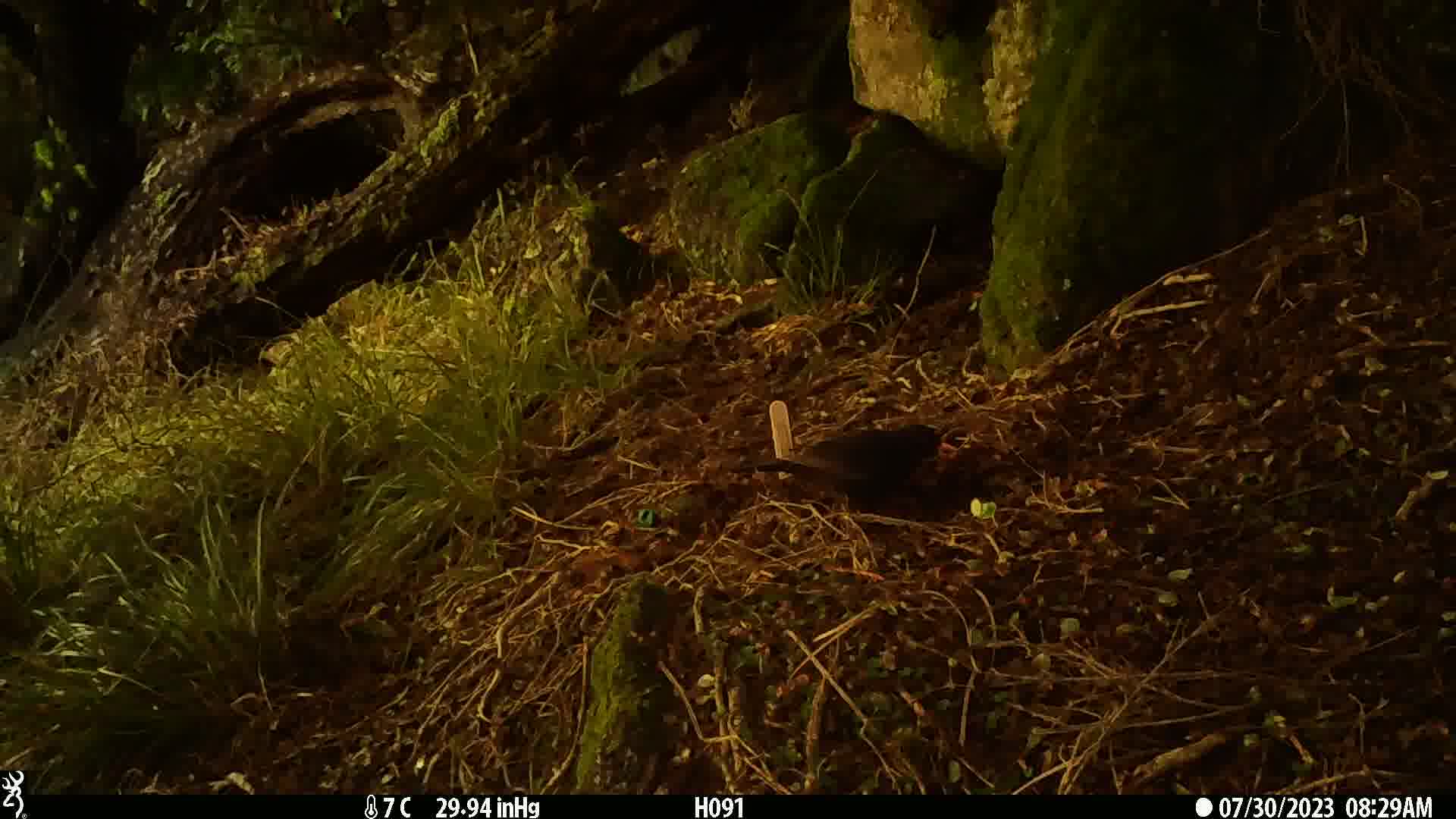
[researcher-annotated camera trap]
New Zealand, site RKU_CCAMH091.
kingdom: Animalia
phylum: Chordata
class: Aves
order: Passeriformes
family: Turdidae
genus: Turdus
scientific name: Turdus merula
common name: eurasian blackbird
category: blackbird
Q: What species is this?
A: Blackbird (eurasian blackbird) (Turdus merula).